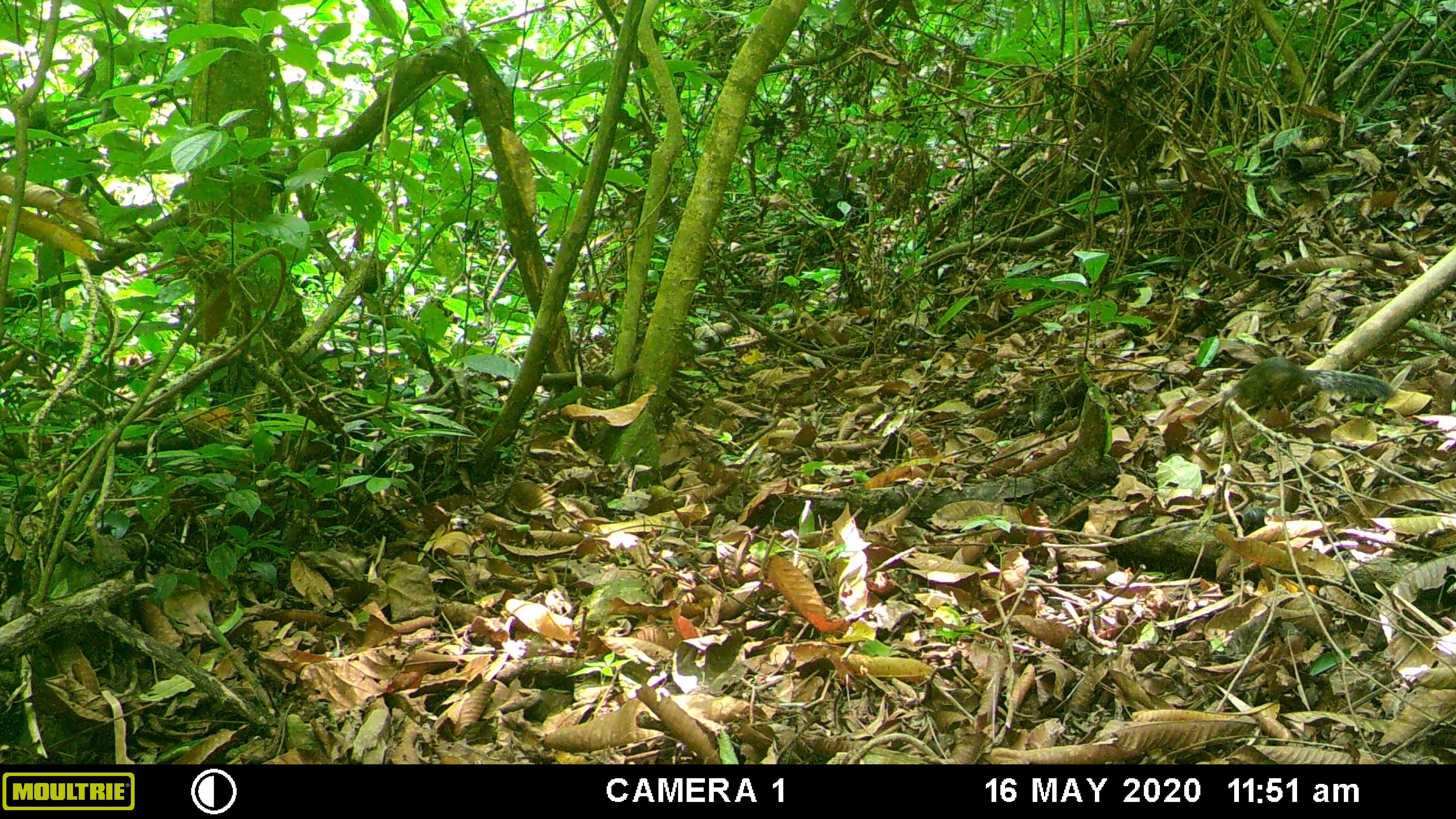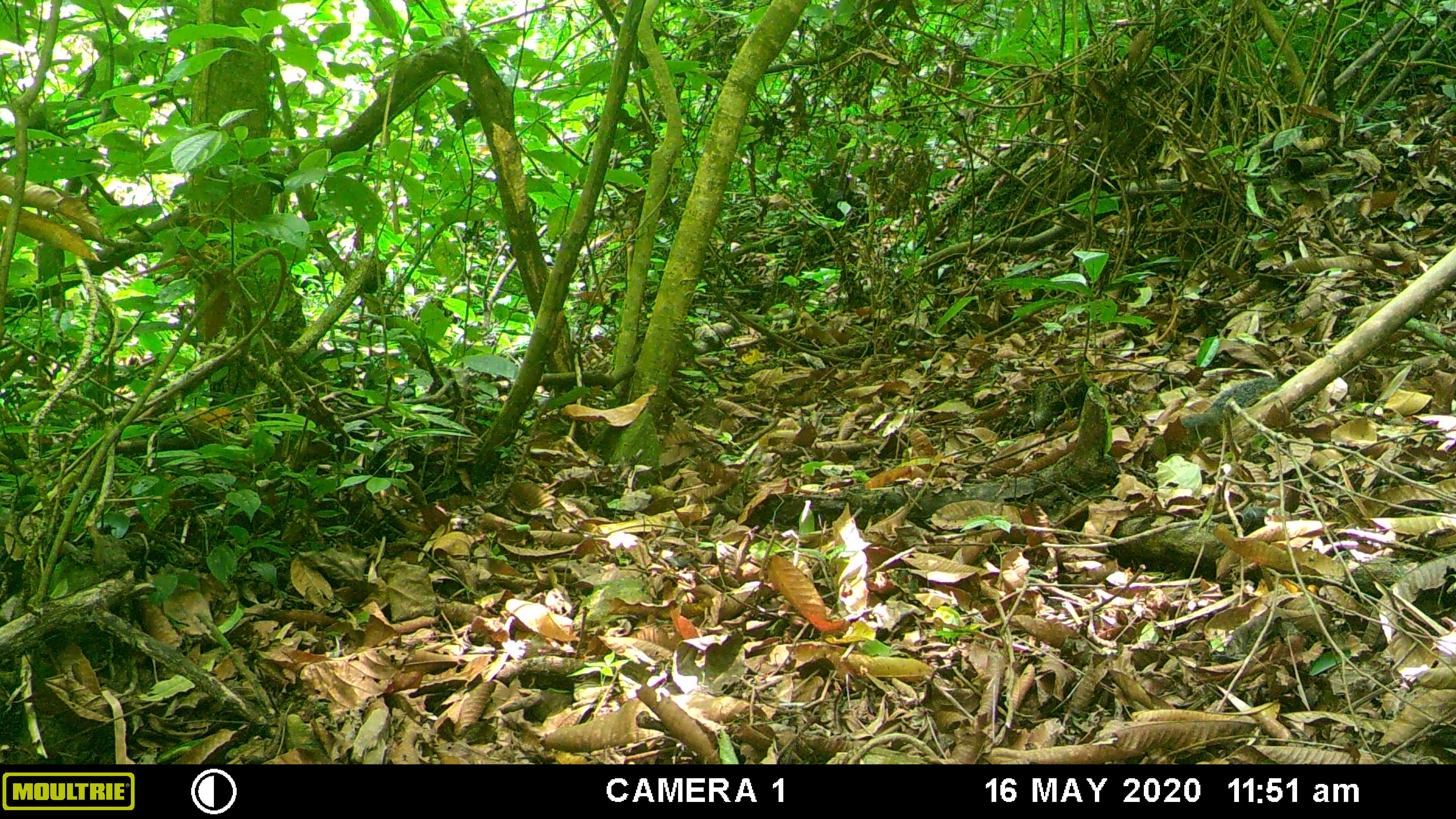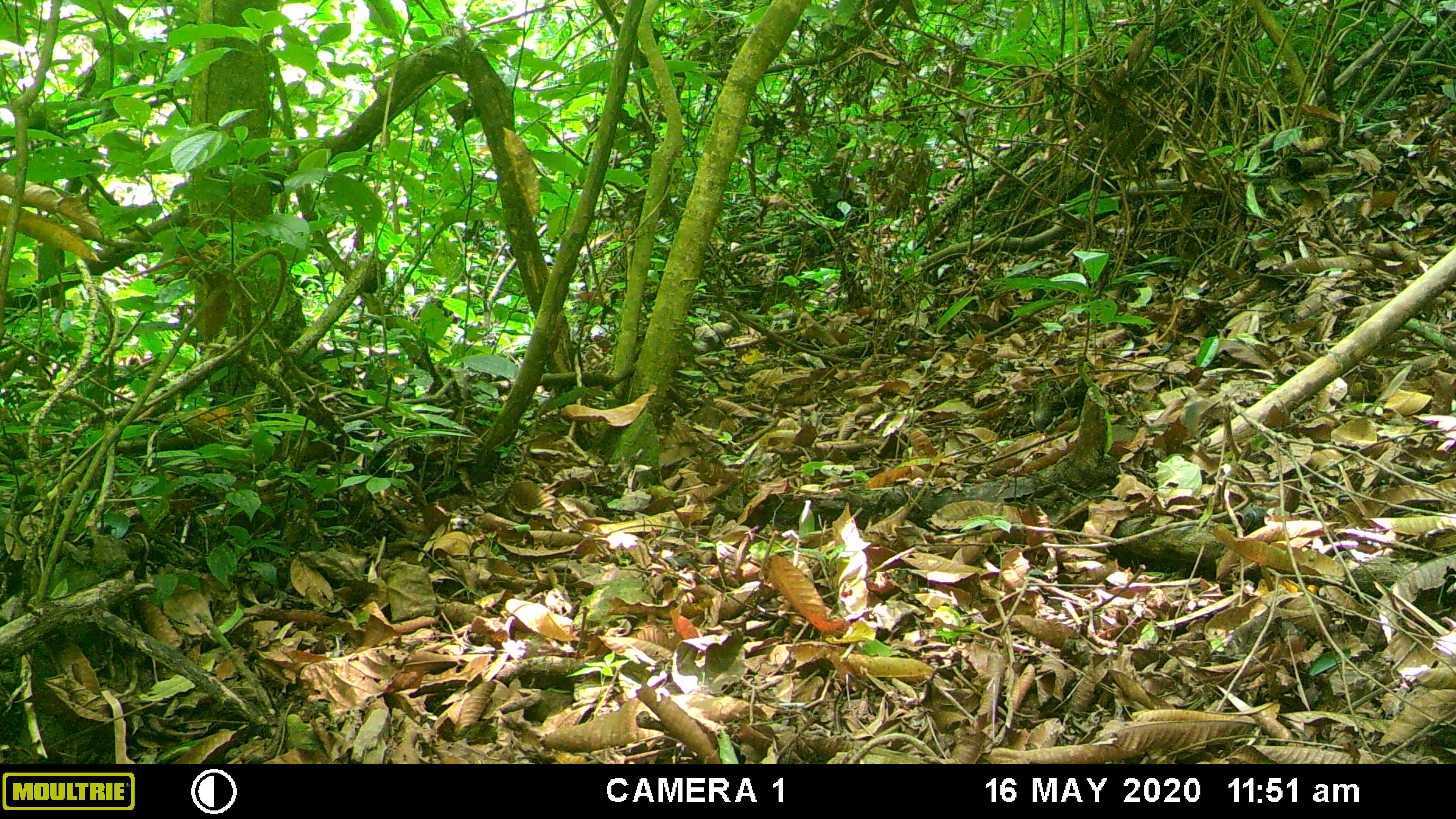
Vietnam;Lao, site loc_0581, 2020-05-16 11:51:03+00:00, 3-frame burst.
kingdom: Animalia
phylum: Chordata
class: Mammalia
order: Rodentia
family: Sciuridae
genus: Dremomys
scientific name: Dremomys rufigenis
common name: red-cheeked squirrel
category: red cheeked squirrel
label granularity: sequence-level